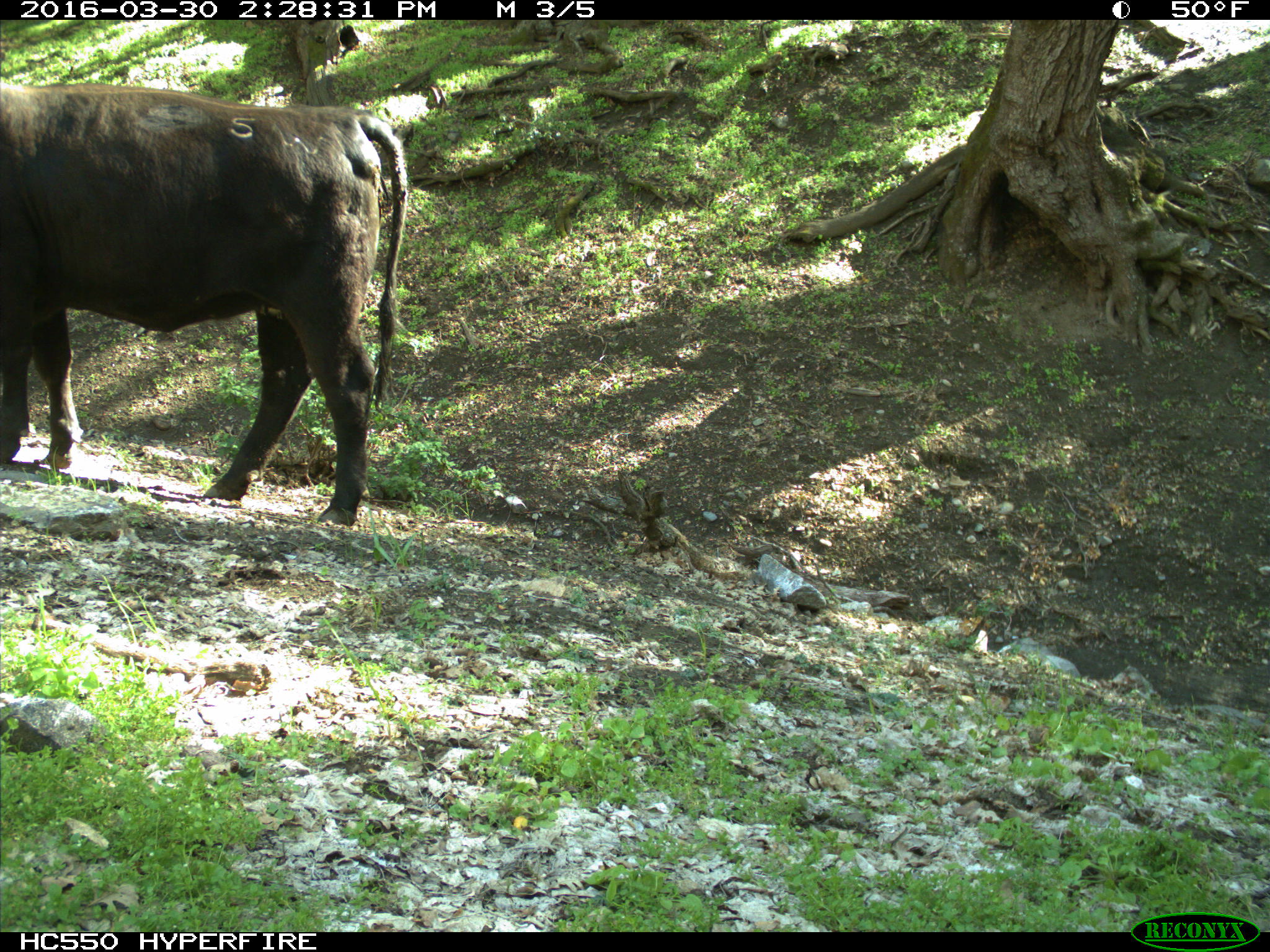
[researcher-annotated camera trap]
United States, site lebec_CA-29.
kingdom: Animalia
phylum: Chordata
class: Mammalia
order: Artiodactyla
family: Bovidae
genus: Bos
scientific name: Bos taurus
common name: domestic cow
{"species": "Bos taurus (domestic cow)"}